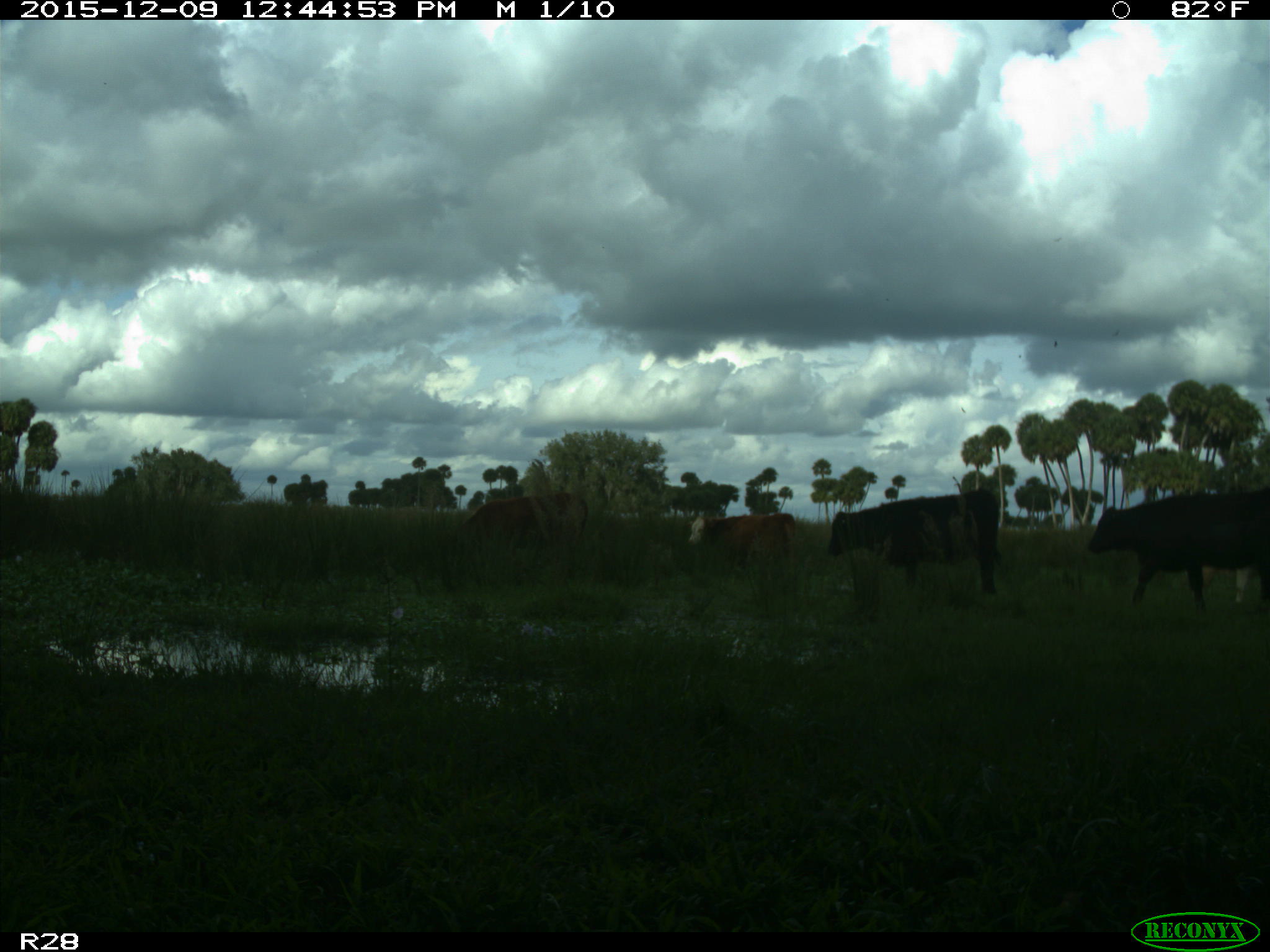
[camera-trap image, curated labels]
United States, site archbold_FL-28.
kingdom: Animalia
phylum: Chordata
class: Mammalia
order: Artiodactyla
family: Bovidae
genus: Bos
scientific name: Bos taurus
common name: domestic cow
Bos taurus (domestic cow).